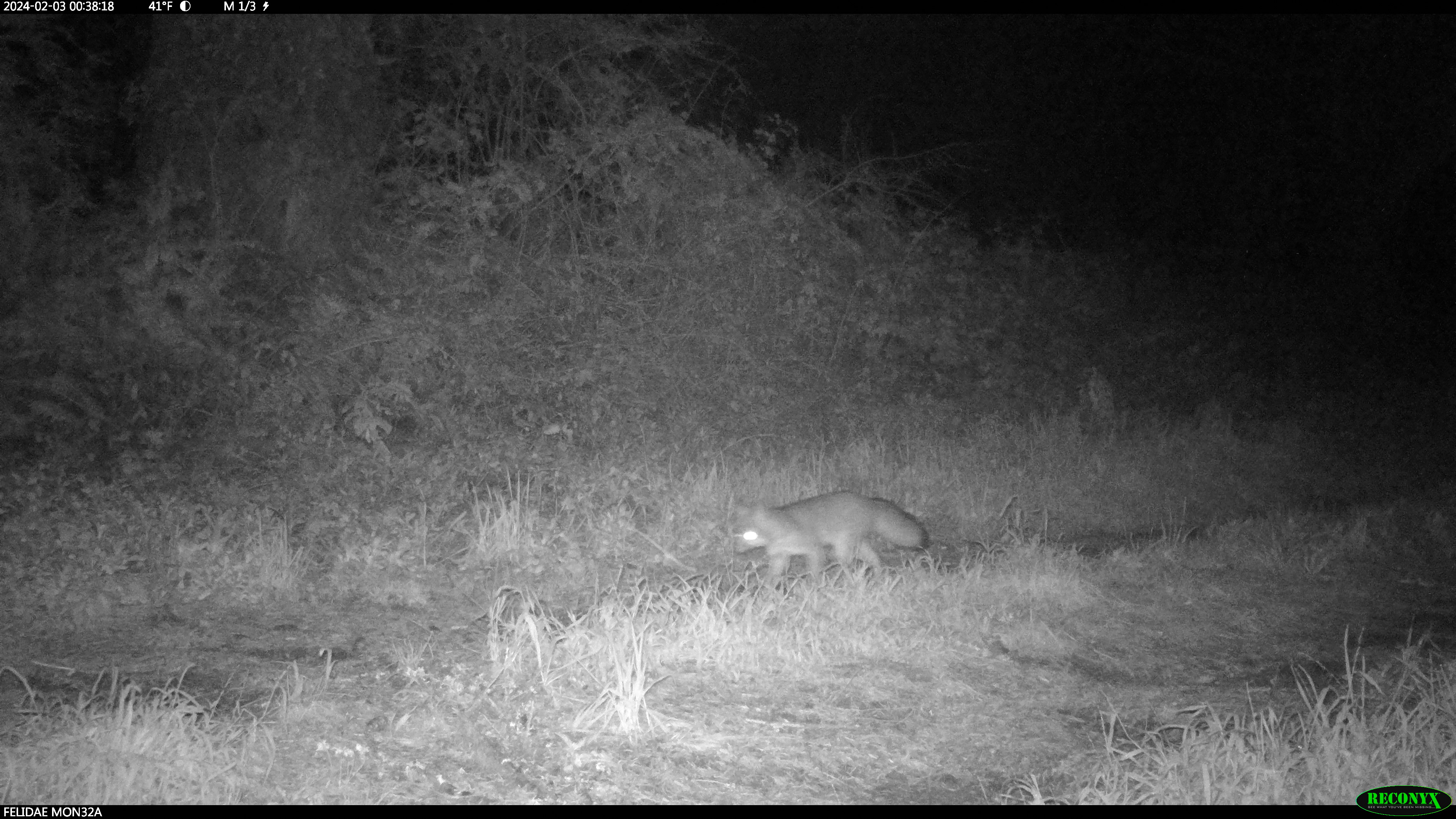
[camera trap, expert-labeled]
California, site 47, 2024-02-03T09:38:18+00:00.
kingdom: Animalia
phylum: Chordata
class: Mammalia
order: Carnivora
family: Canidae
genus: Urocyon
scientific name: Urocyon cinereoargenteus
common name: gray fox